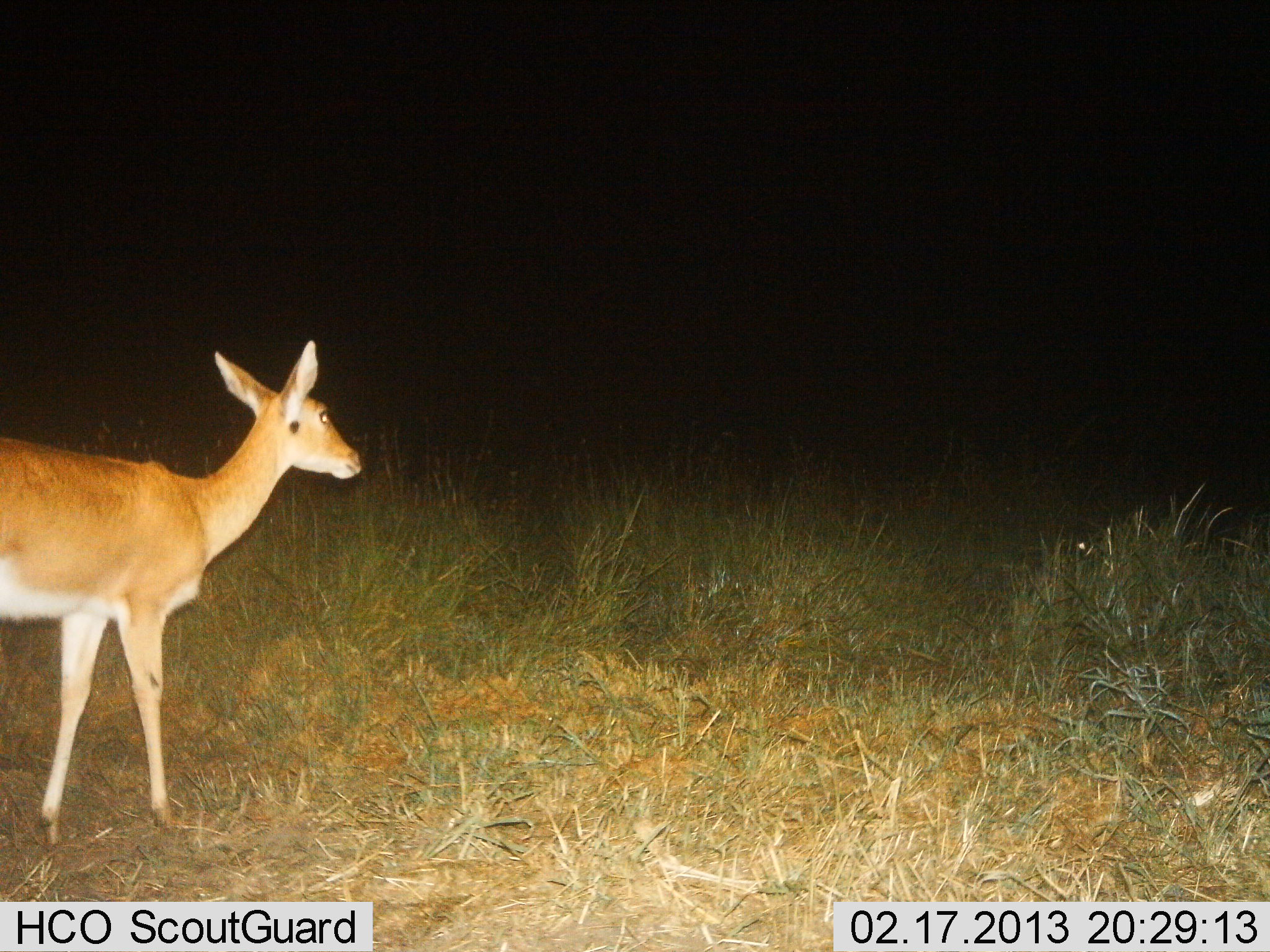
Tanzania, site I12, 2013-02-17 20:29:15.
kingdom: Animalia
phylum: Chordata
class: Mammalia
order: Artiodactyla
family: Bovidae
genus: Redunca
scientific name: Redunca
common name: reedbuck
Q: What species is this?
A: Reedbuck (Redunca).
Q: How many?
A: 1.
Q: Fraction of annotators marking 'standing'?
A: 90%.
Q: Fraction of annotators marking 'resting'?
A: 0%.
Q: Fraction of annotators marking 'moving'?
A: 10%.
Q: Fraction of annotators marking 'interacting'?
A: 0%.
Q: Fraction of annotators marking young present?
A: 0%.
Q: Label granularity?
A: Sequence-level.